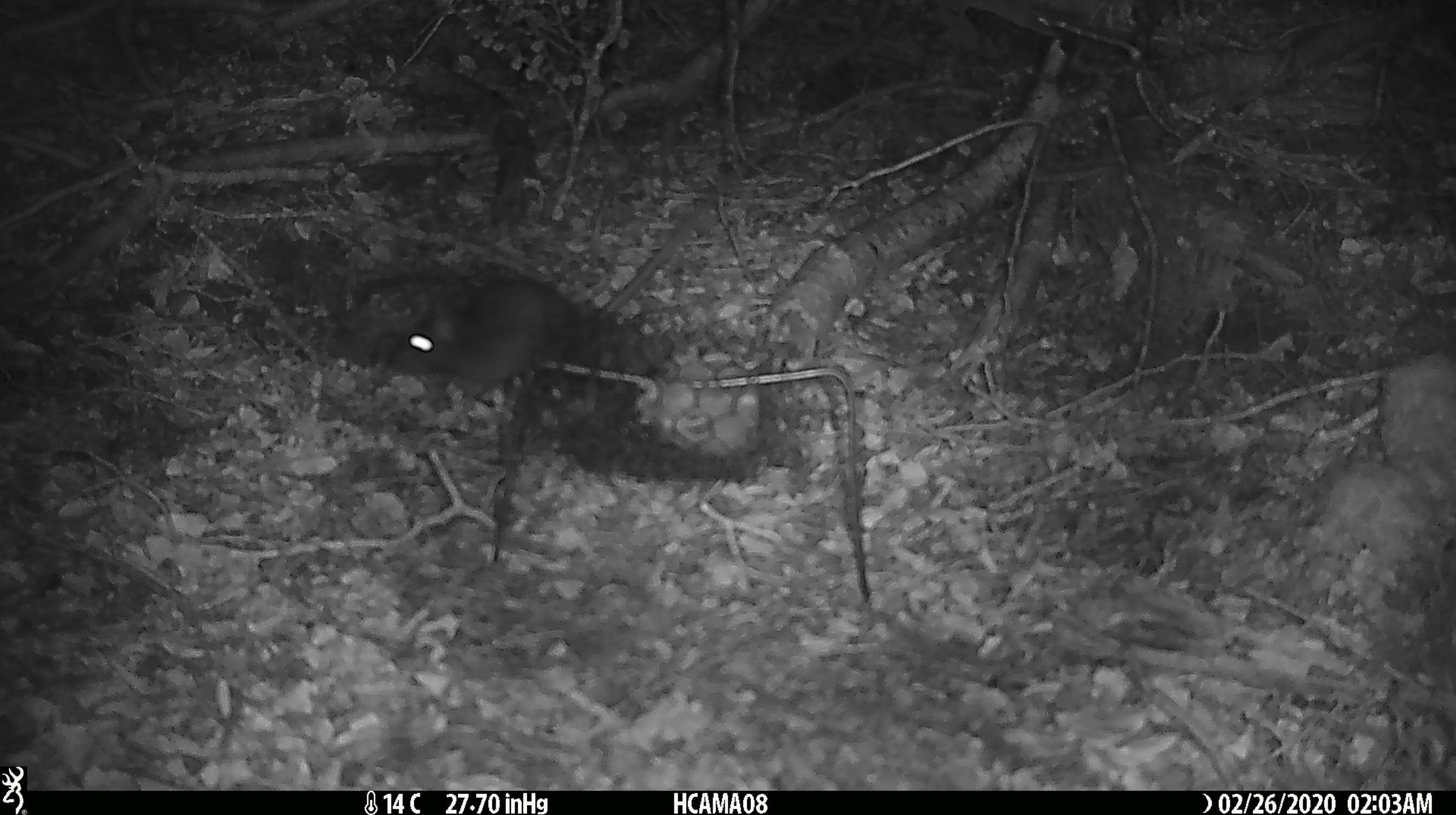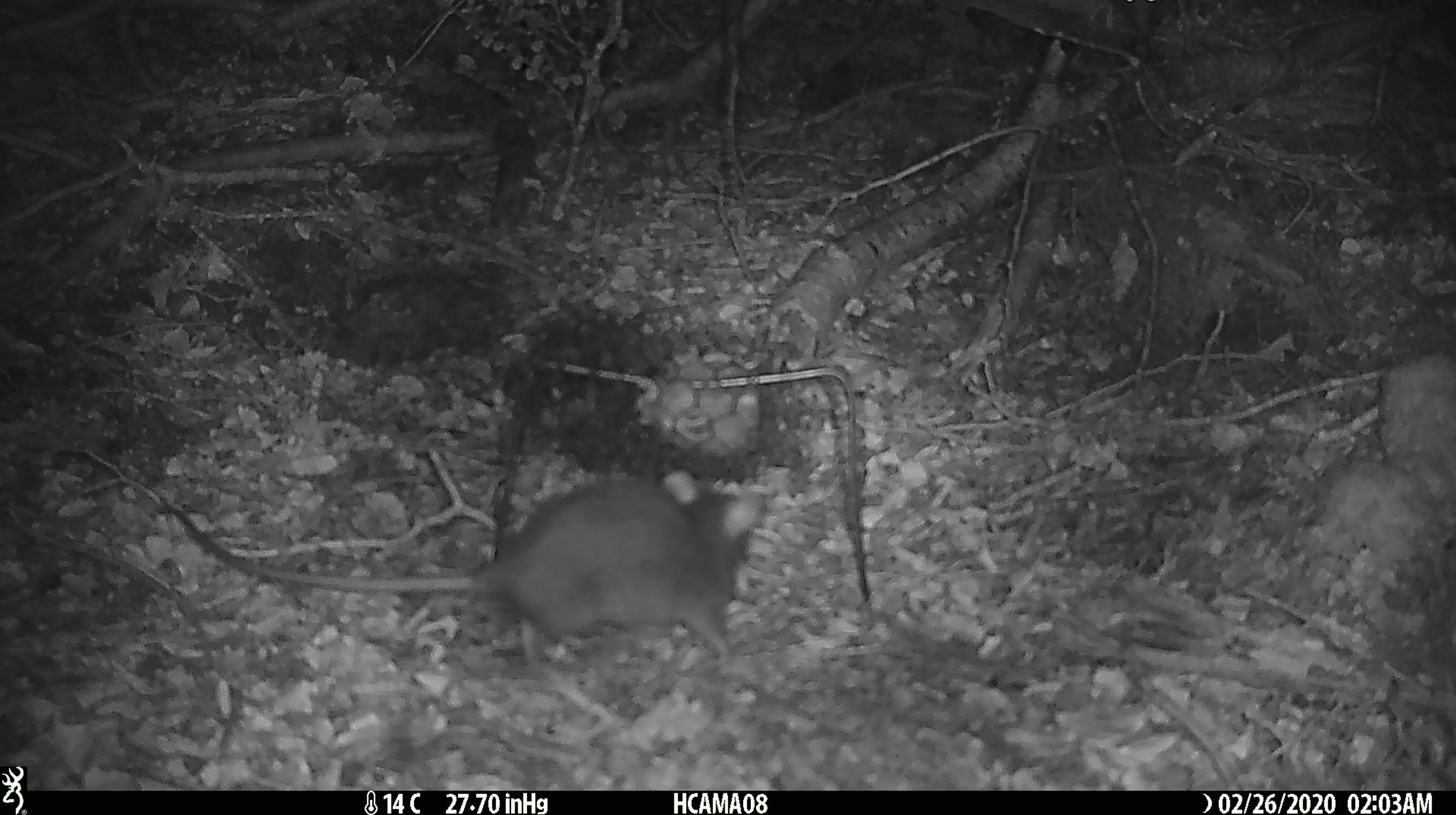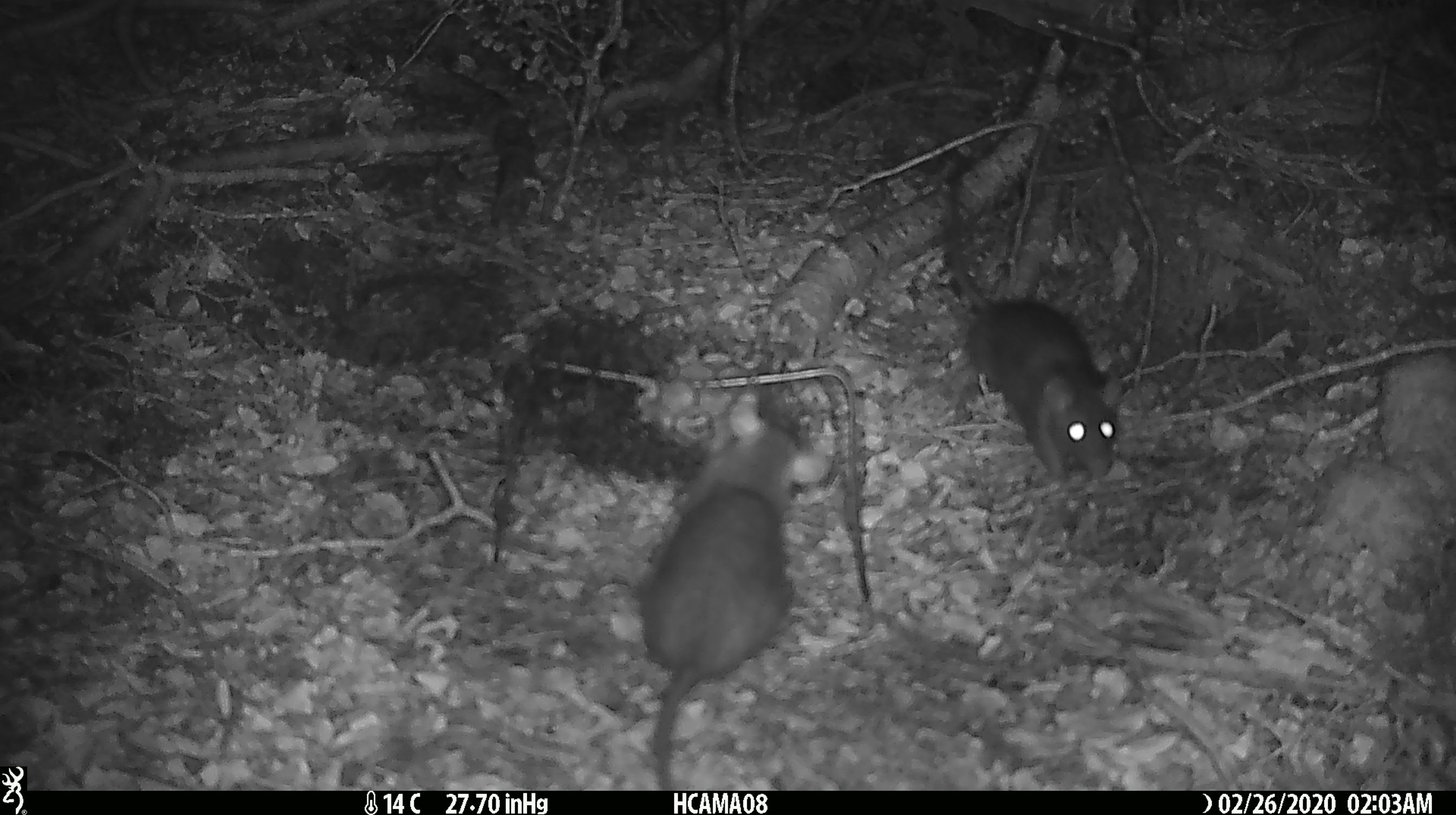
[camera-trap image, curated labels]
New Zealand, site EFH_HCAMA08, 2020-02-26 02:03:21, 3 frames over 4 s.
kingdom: Animalia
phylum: Chordata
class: Mammalia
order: Rodentia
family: Muridae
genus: Rattus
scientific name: Rattus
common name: rat